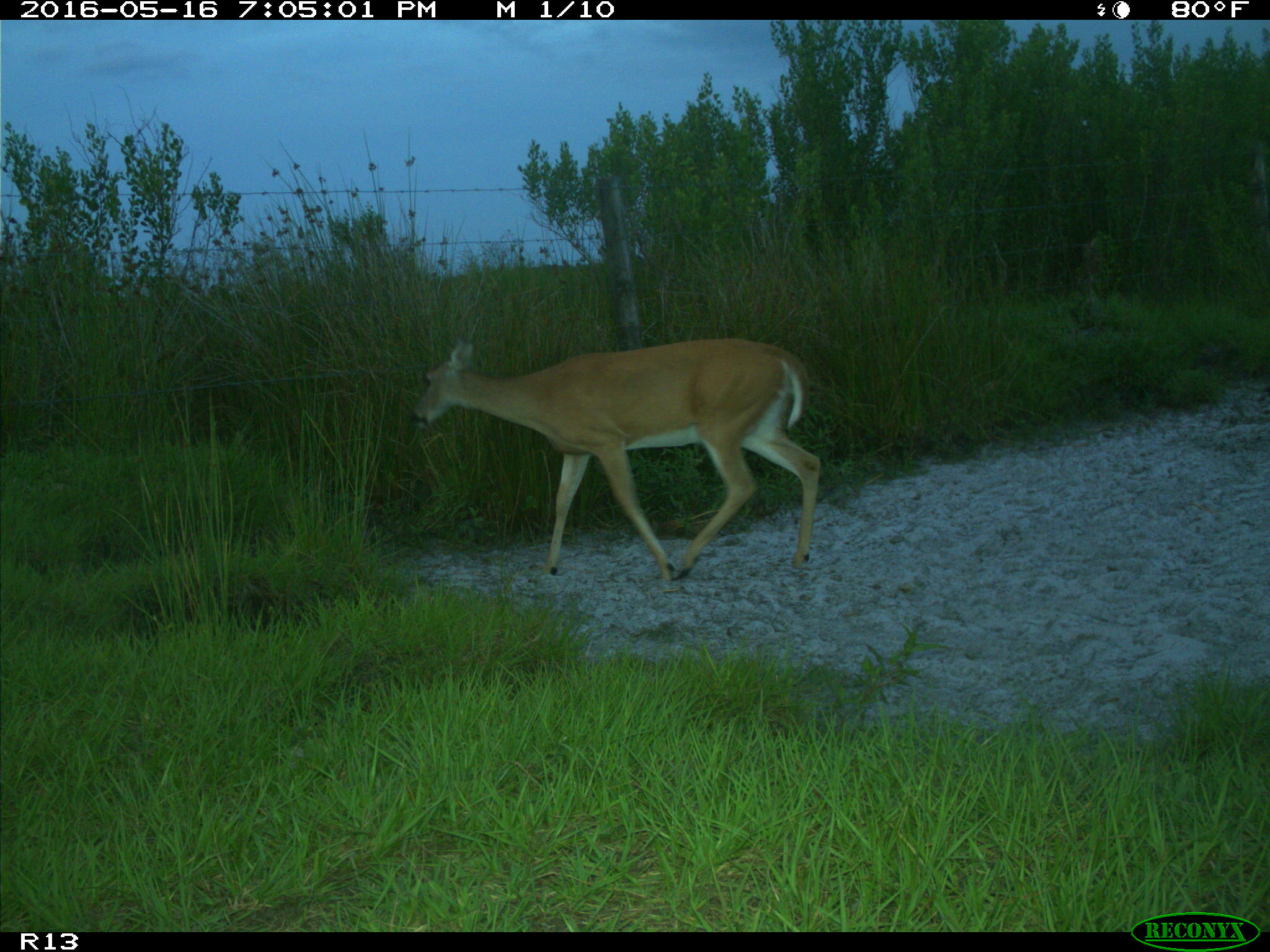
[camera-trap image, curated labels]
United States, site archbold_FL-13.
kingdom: Animalia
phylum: Chordata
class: Mammalia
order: Artiodactyla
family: Cervidae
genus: Odocoileus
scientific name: Odocoileus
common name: deer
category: unidentified deer